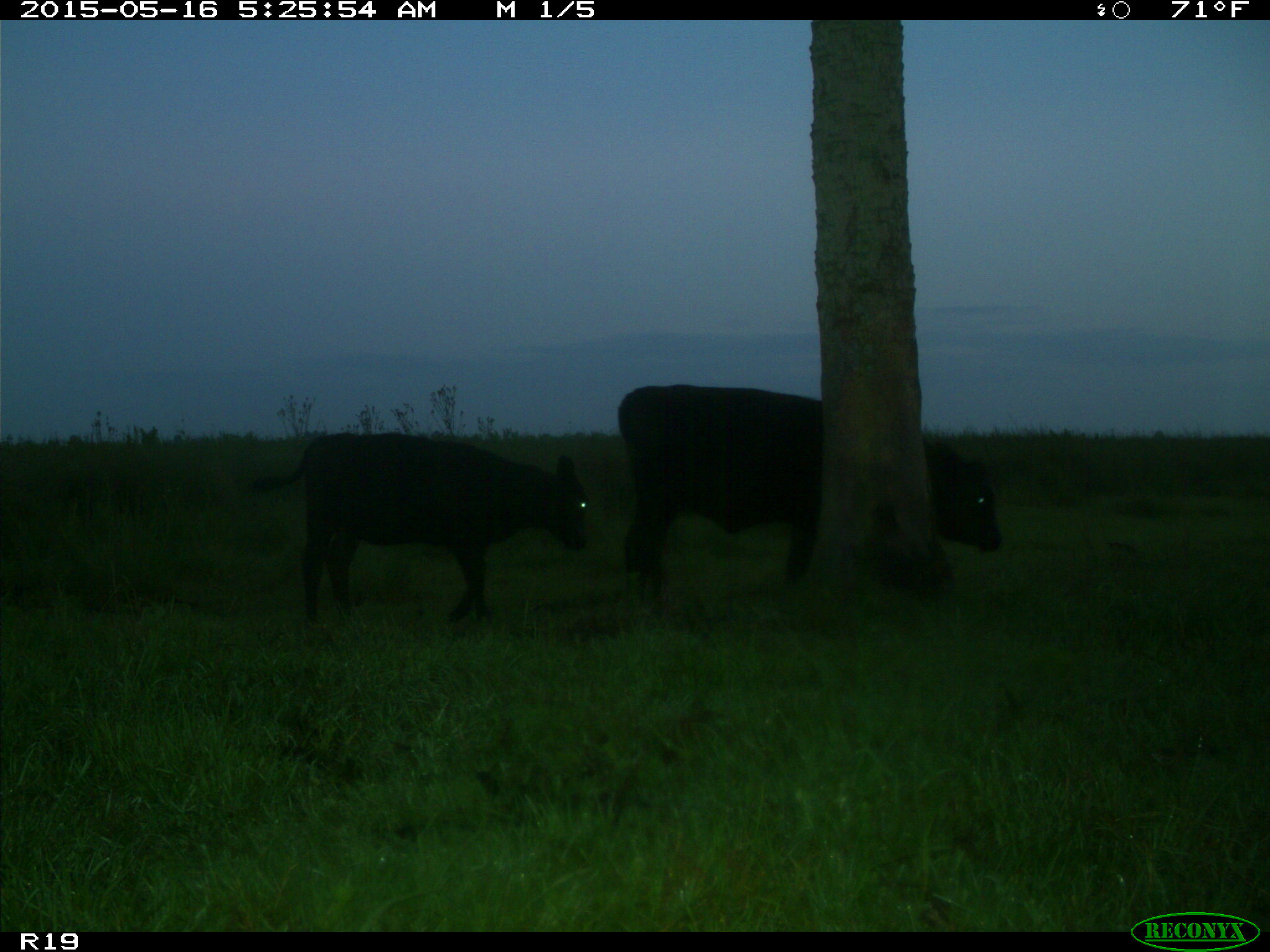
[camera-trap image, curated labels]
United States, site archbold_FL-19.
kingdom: Animalia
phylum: Chordata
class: Mammalia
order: Artiodactyla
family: Bovidae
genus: Bos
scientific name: Bos taurus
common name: domestic cow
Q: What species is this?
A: Bos taurus (domestic cow).